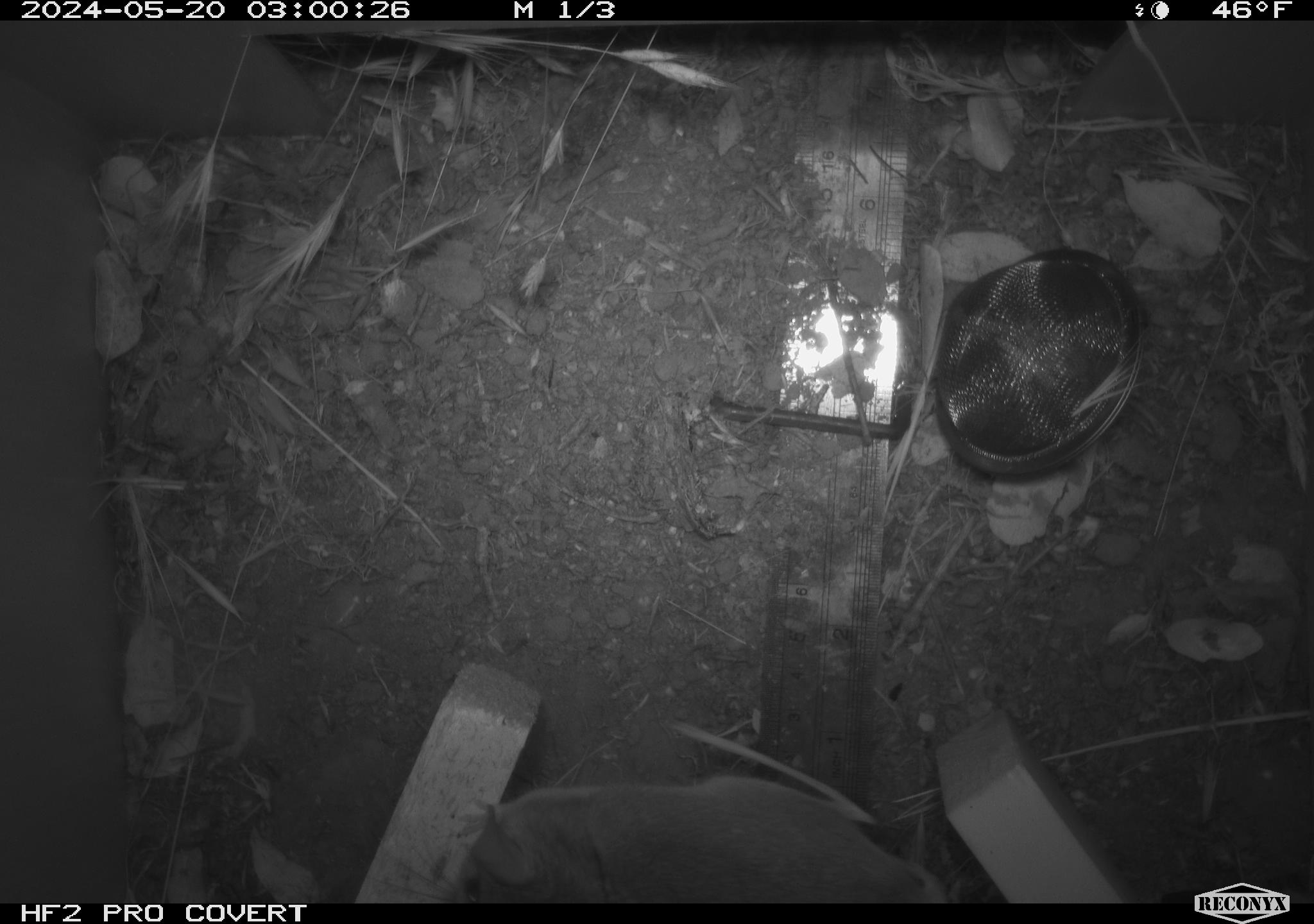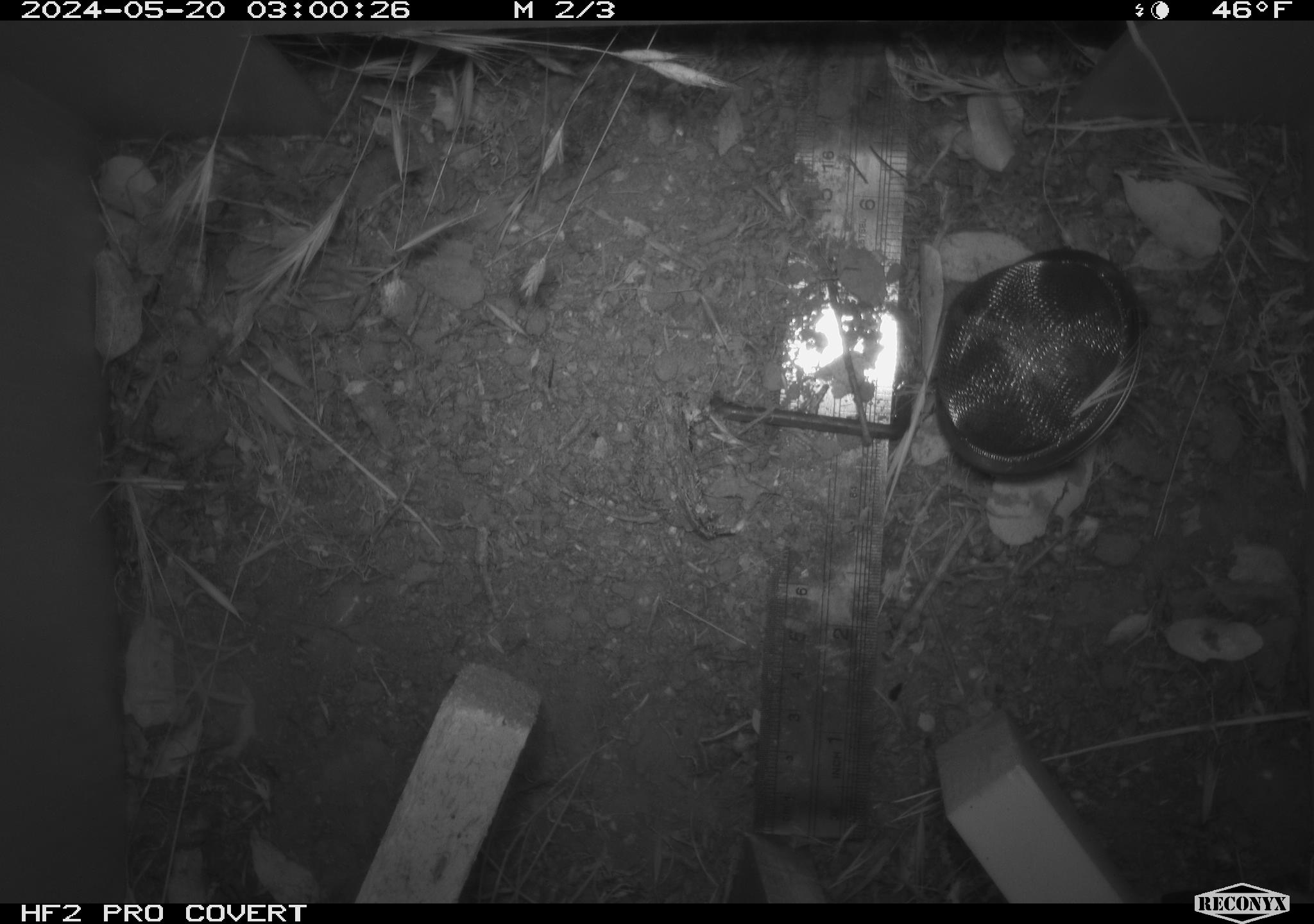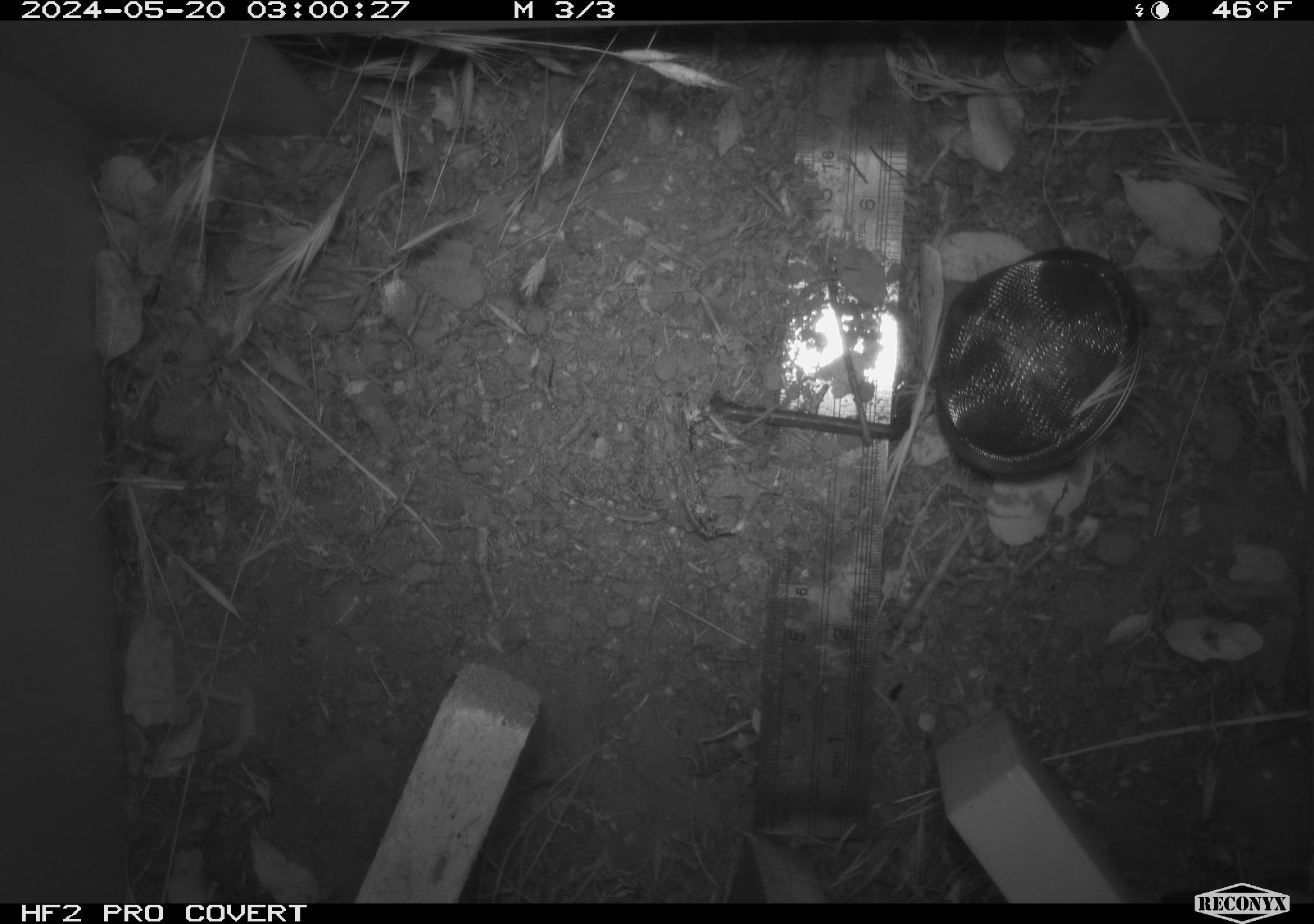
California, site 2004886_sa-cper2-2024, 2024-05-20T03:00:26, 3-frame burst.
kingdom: Animalia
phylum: Chordata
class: Mammalia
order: Rodentia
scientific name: Rodentia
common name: rodent